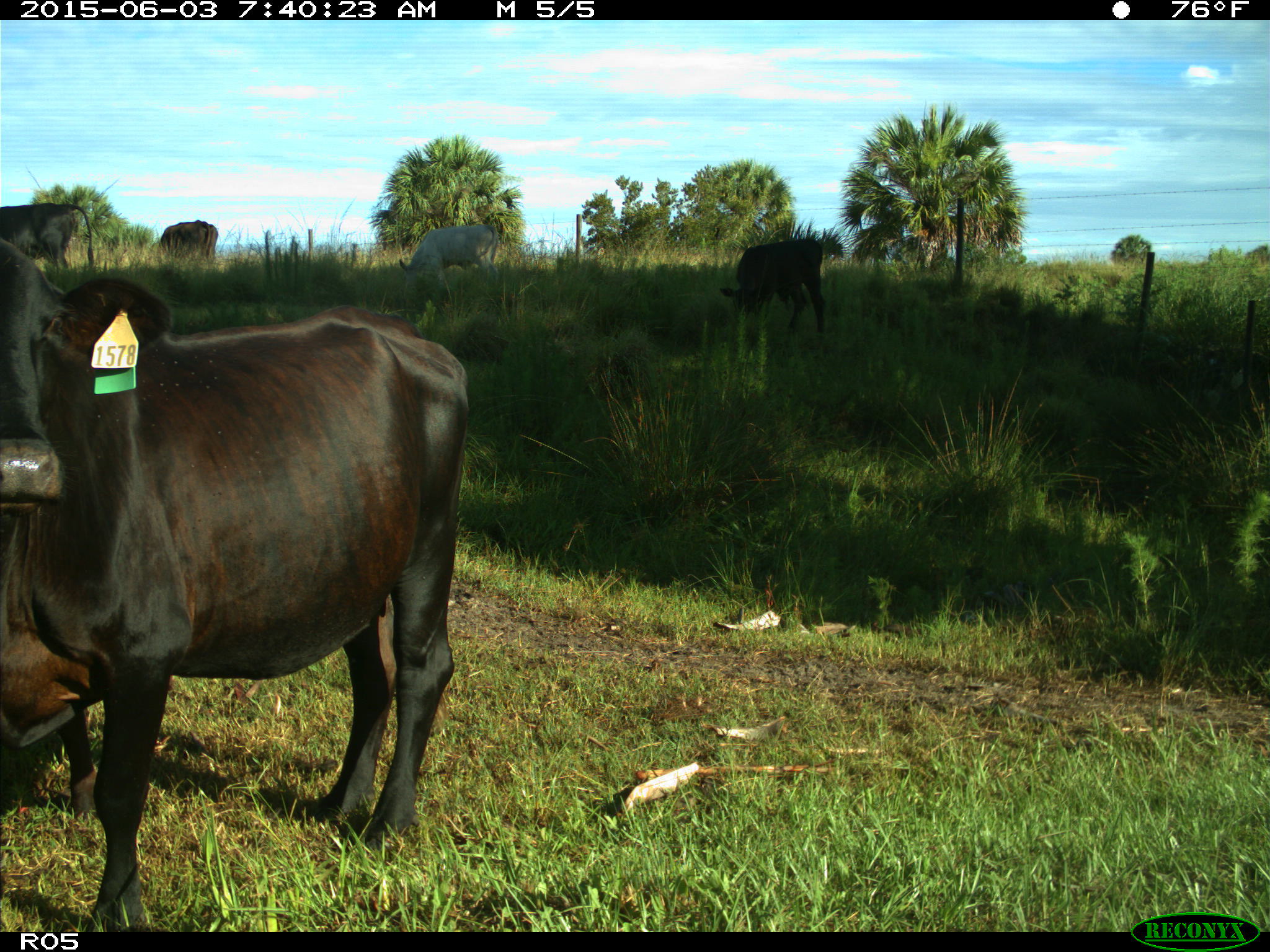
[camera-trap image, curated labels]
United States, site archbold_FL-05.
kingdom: Animalia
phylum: Chordata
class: Mammalia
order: Artiodactyla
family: Bovidae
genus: Bos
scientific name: Bos taurus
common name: domestic cow